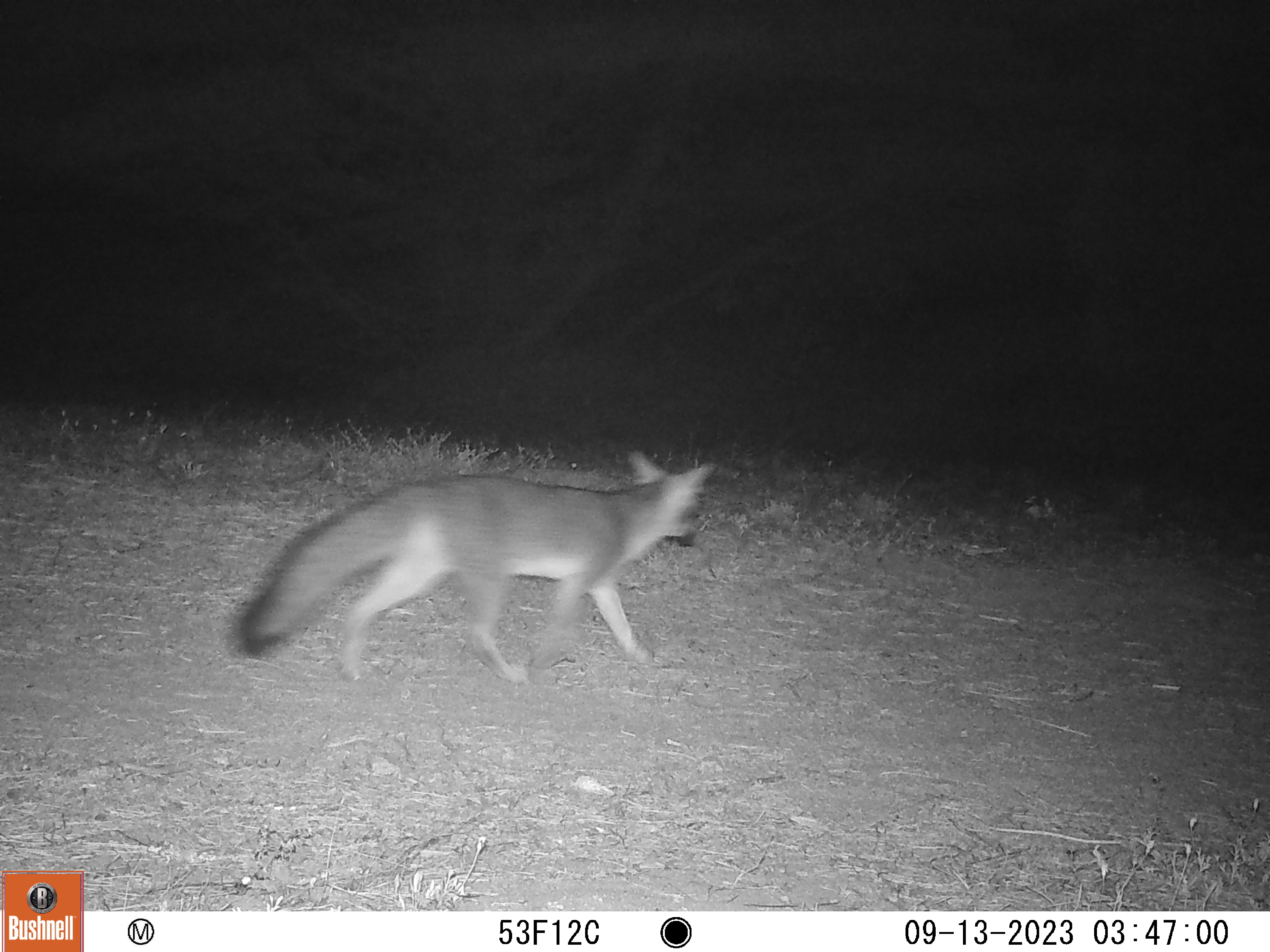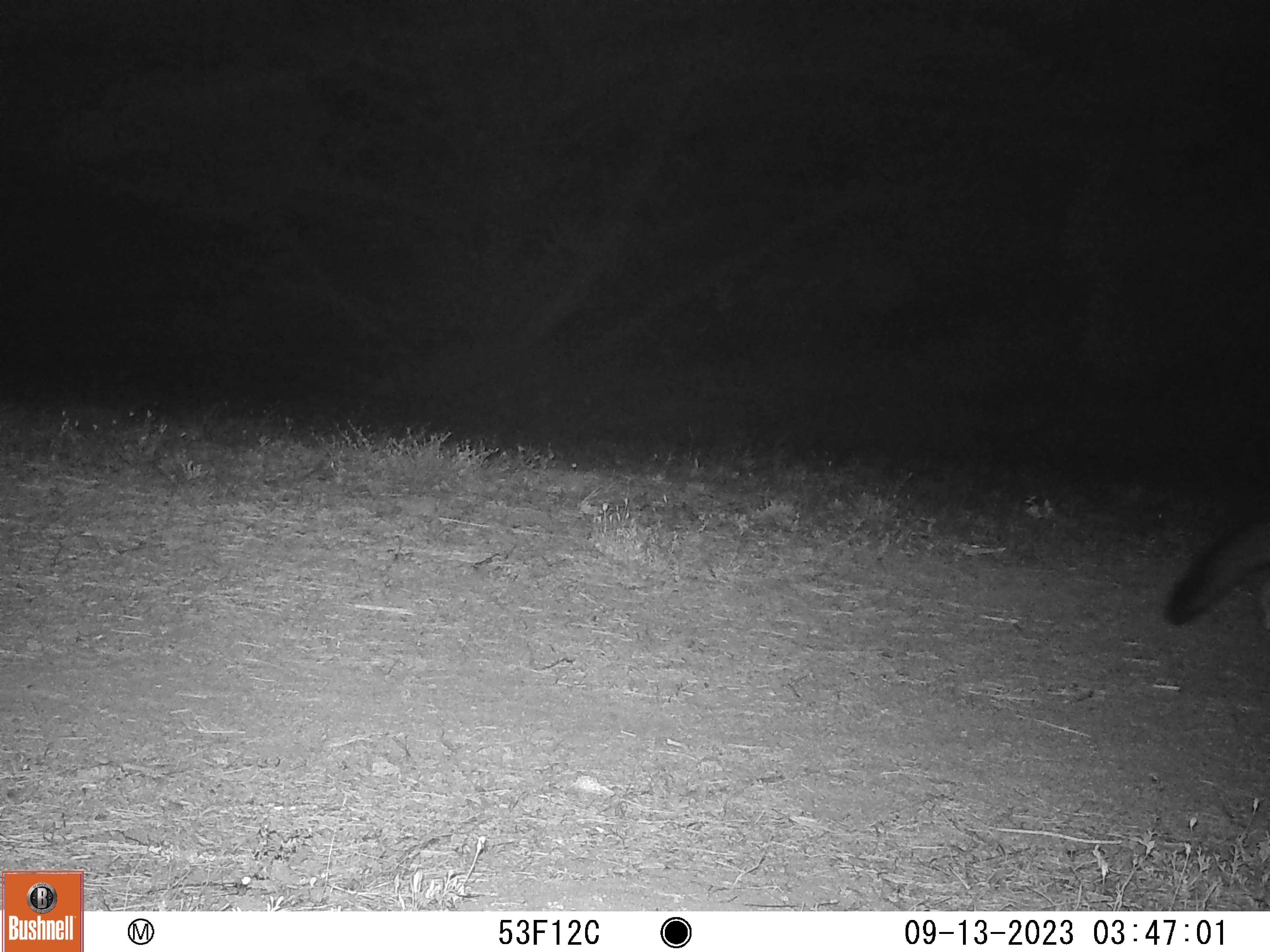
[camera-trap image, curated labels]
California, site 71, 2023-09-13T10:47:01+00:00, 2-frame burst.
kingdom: Animalia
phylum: Chordata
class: Mammalia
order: Carnivora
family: Canidae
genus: Urocyon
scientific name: Urocyon cinereoargenteus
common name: gray fox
Gray fox (Urocyon cinereoargenteus).